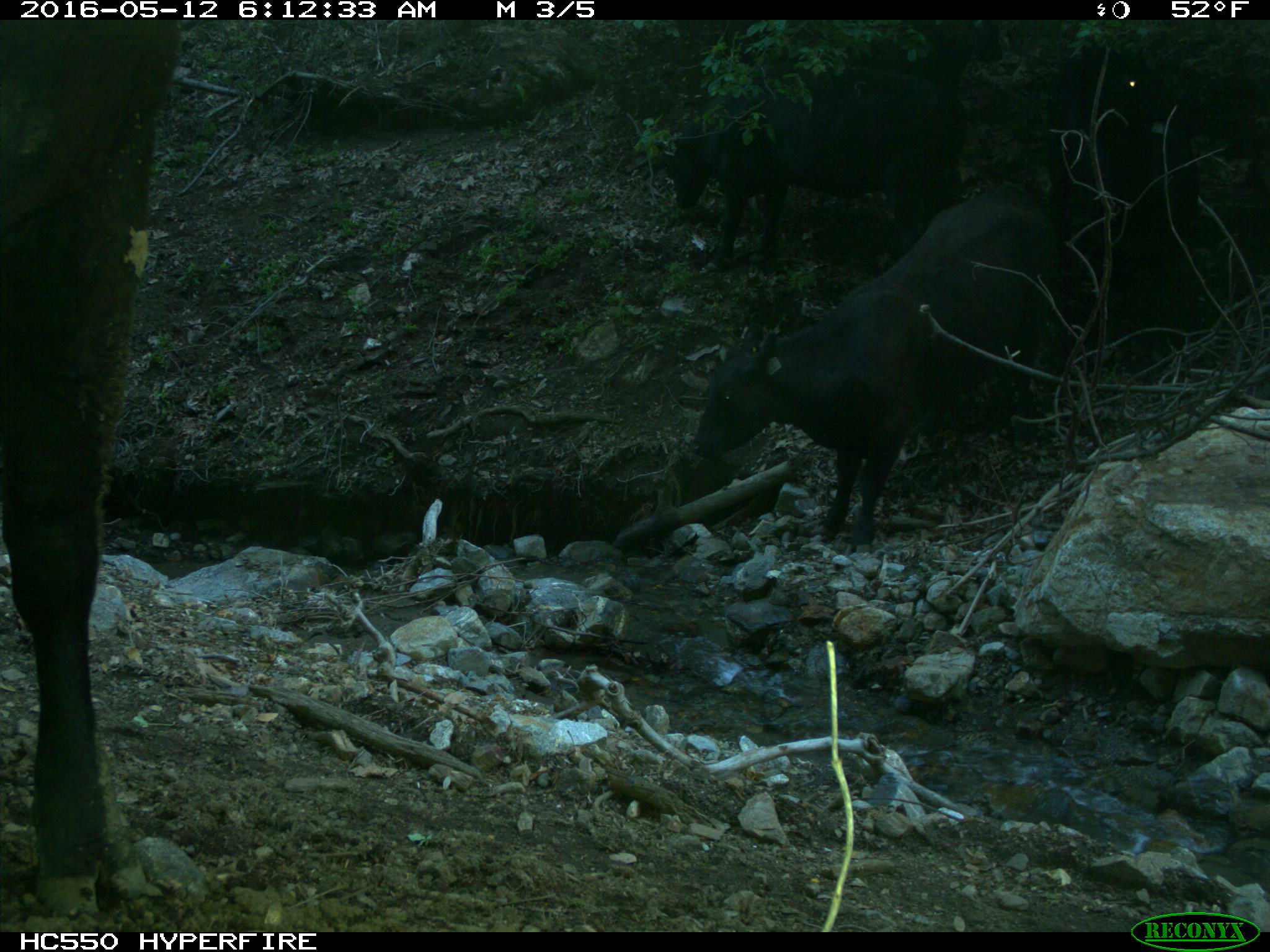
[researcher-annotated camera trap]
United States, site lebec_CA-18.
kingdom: Animalia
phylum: Chordata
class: Mammalia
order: Artiodactyla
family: Bovidae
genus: Bos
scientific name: Bos taurus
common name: domestic cow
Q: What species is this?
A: Bos taurus (domestic cow).